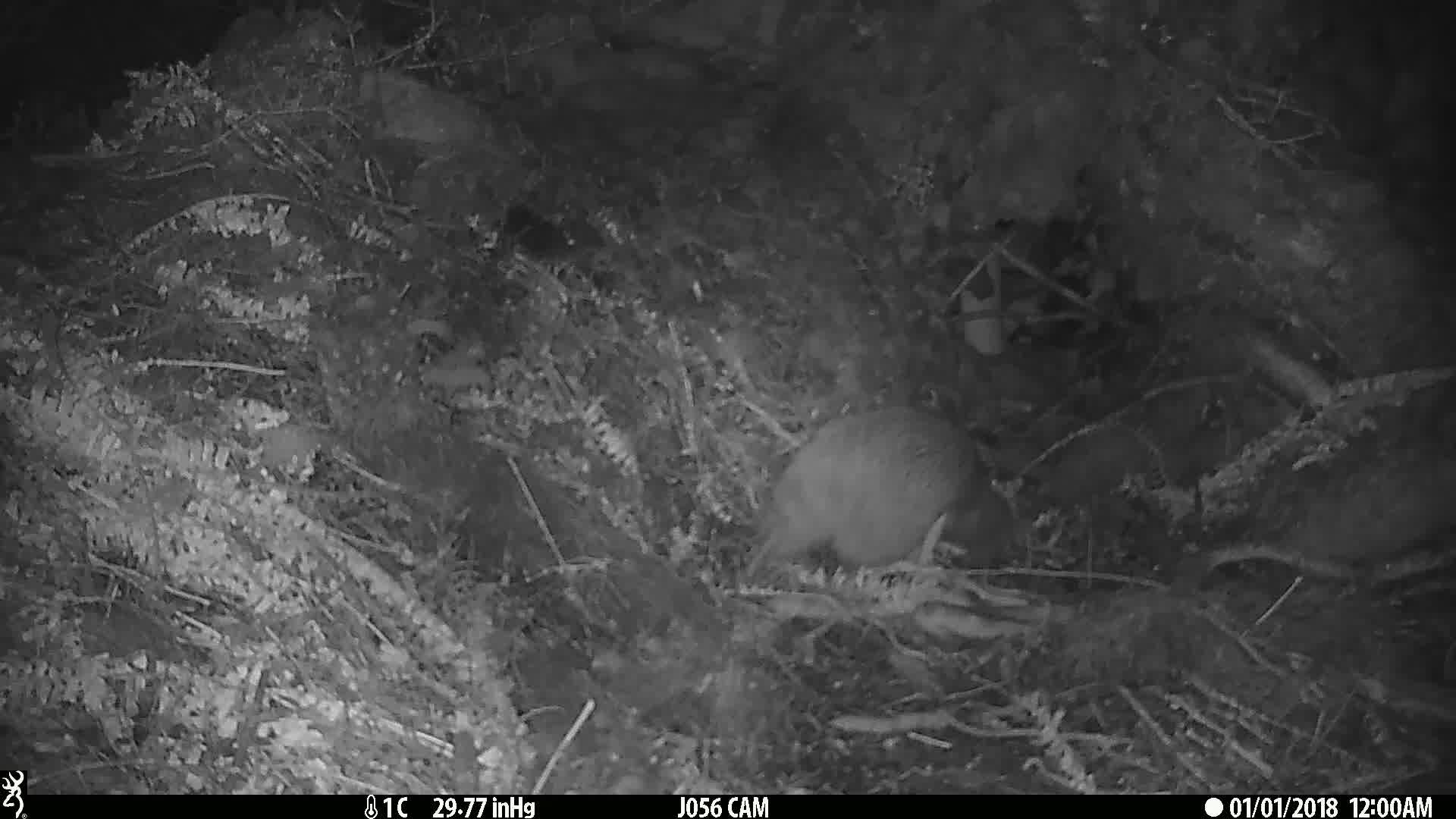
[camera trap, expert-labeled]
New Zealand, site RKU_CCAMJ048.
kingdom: Animalia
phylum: Chordata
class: Aves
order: Apterygiformes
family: Apterygidae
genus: Apteryx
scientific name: Apteryx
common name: kiwi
Kiwi (Apteryx).